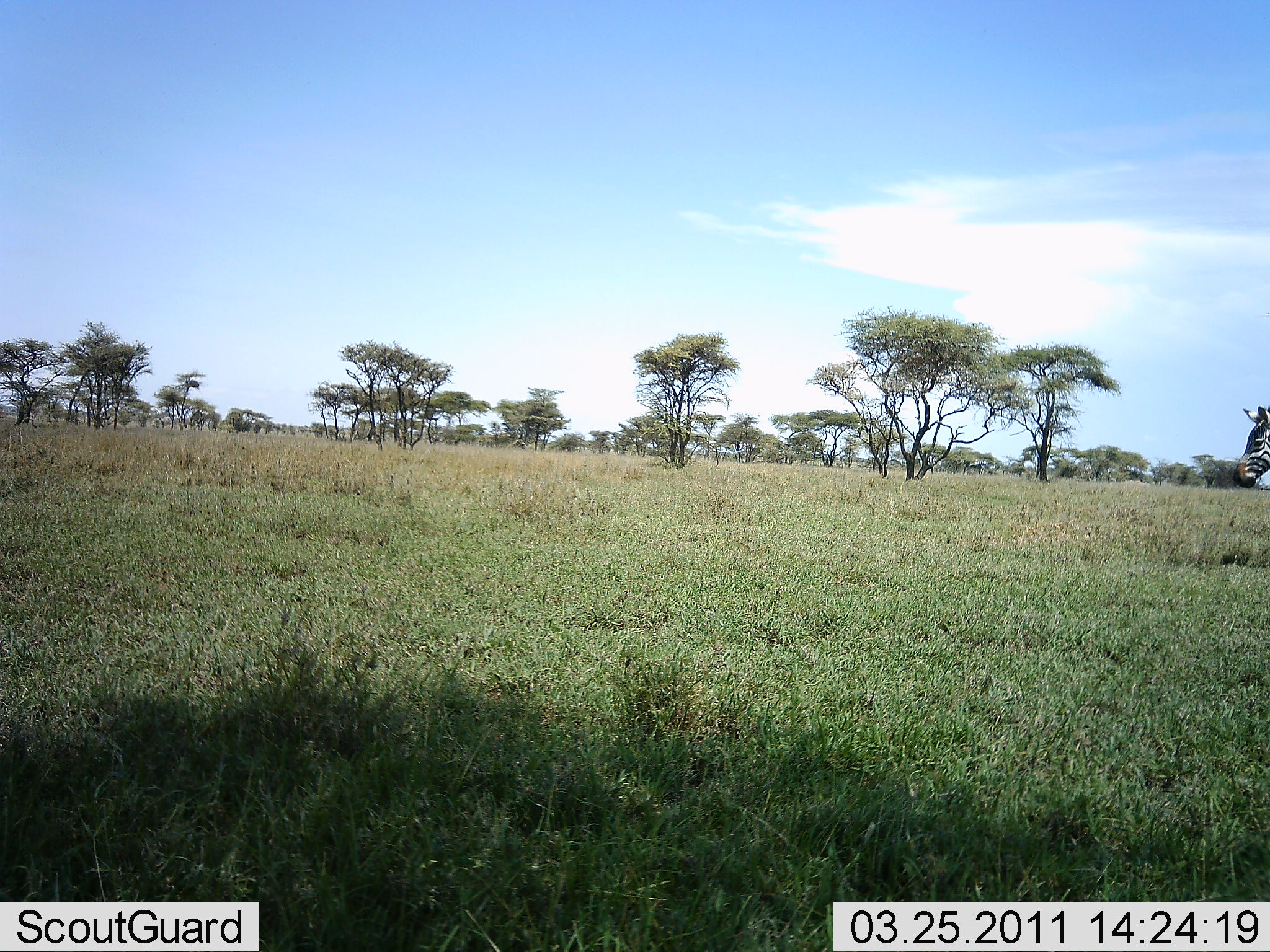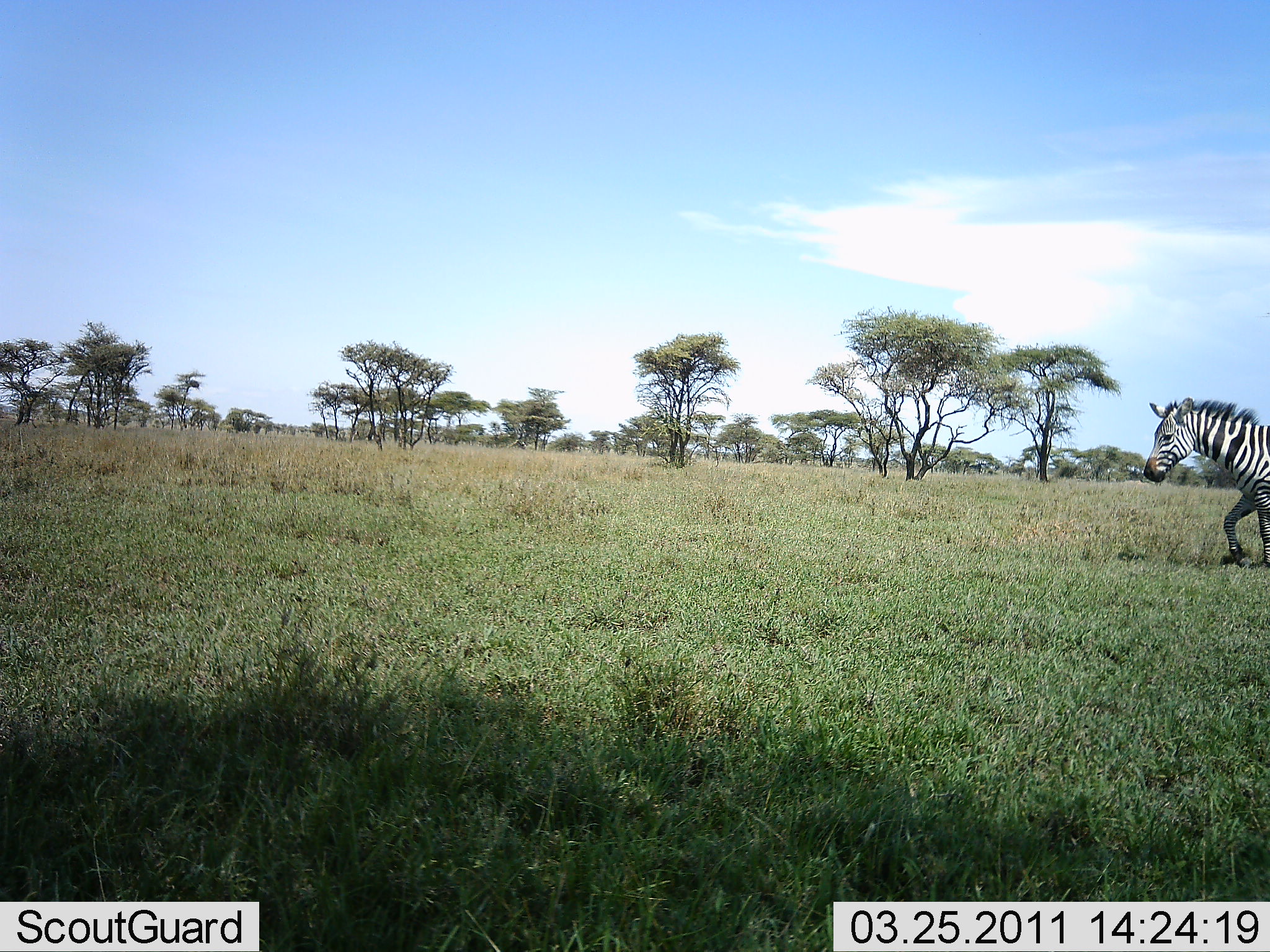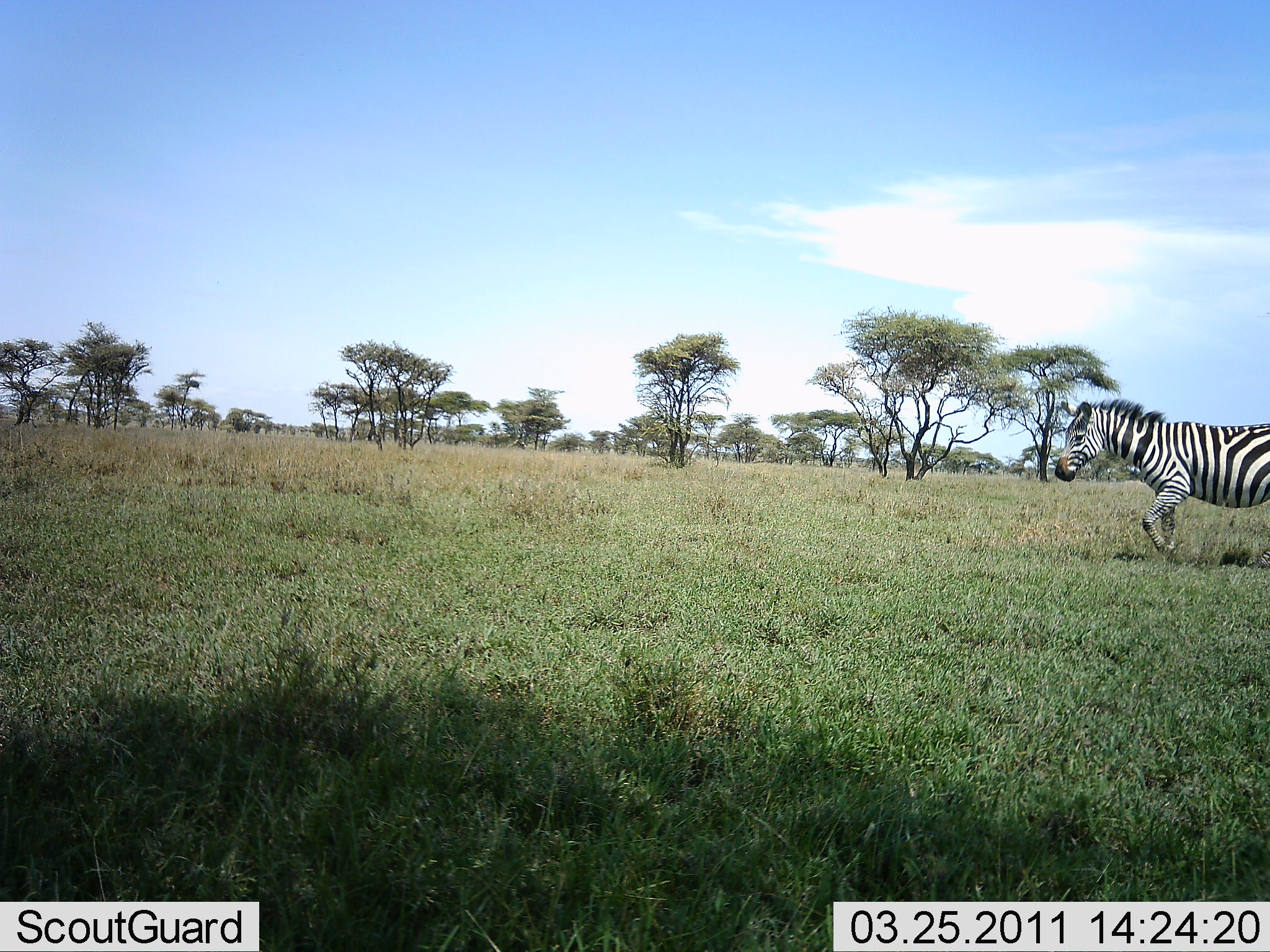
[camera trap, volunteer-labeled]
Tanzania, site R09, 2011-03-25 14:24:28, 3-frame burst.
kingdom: Animalia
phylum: Chordata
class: Mammalia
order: Perissodactyla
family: Equidae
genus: Equus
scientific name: Equus quagga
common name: plains zebra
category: zebra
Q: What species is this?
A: Zebra (plains zebra) (Equus quagga).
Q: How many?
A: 1.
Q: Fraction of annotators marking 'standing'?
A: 0%.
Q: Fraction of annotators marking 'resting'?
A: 0%.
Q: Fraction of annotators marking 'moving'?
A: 100%.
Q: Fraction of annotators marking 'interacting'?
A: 0%.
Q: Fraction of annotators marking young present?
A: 0%.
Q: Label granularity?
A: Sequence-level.